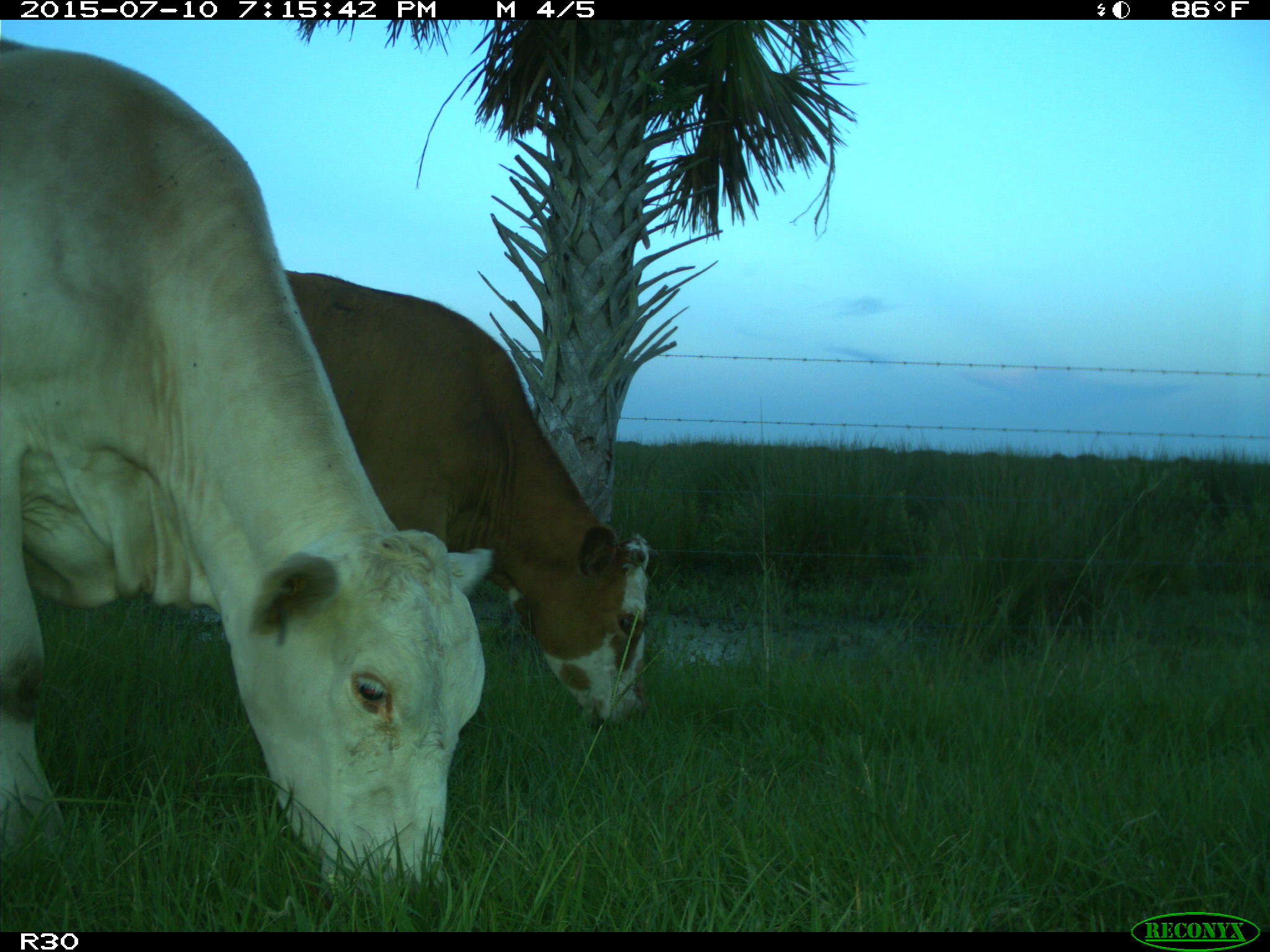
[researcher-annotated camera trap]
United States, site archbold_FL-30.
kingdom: Animalia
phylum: Chordata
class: Mammalia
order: Artiodactyla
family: Bovidae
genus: Bos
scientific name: Bos taurus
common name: domestic cow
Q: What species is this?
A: Bos taurus (domestic cow).